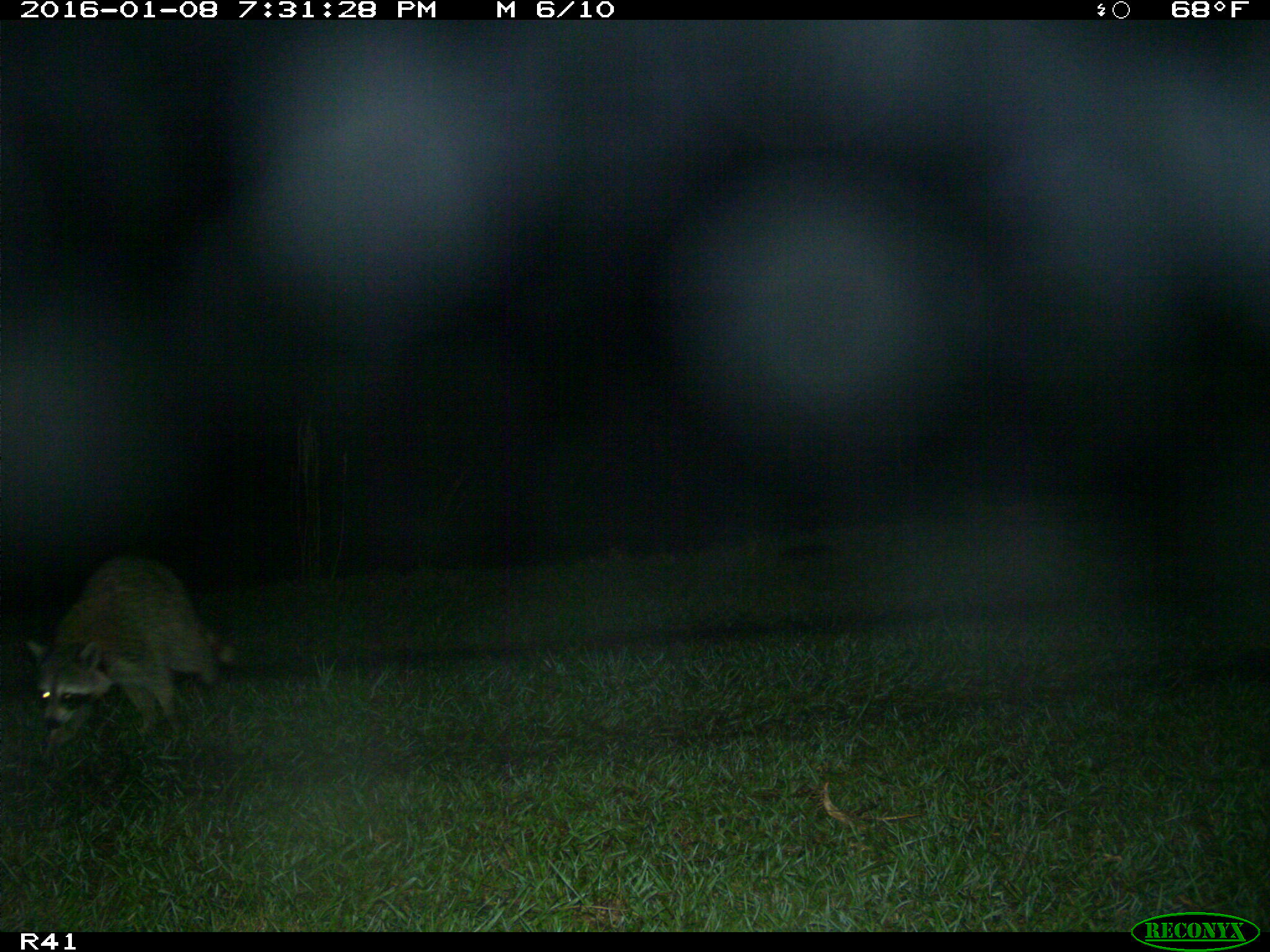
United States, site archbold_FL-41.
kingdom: Animalia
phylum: Chordata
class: Mammalia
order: Carnivora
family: Procyonidae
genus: Procyon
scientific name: Procyon lotor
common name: common raccoon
Procyon lotor (common raccoon).